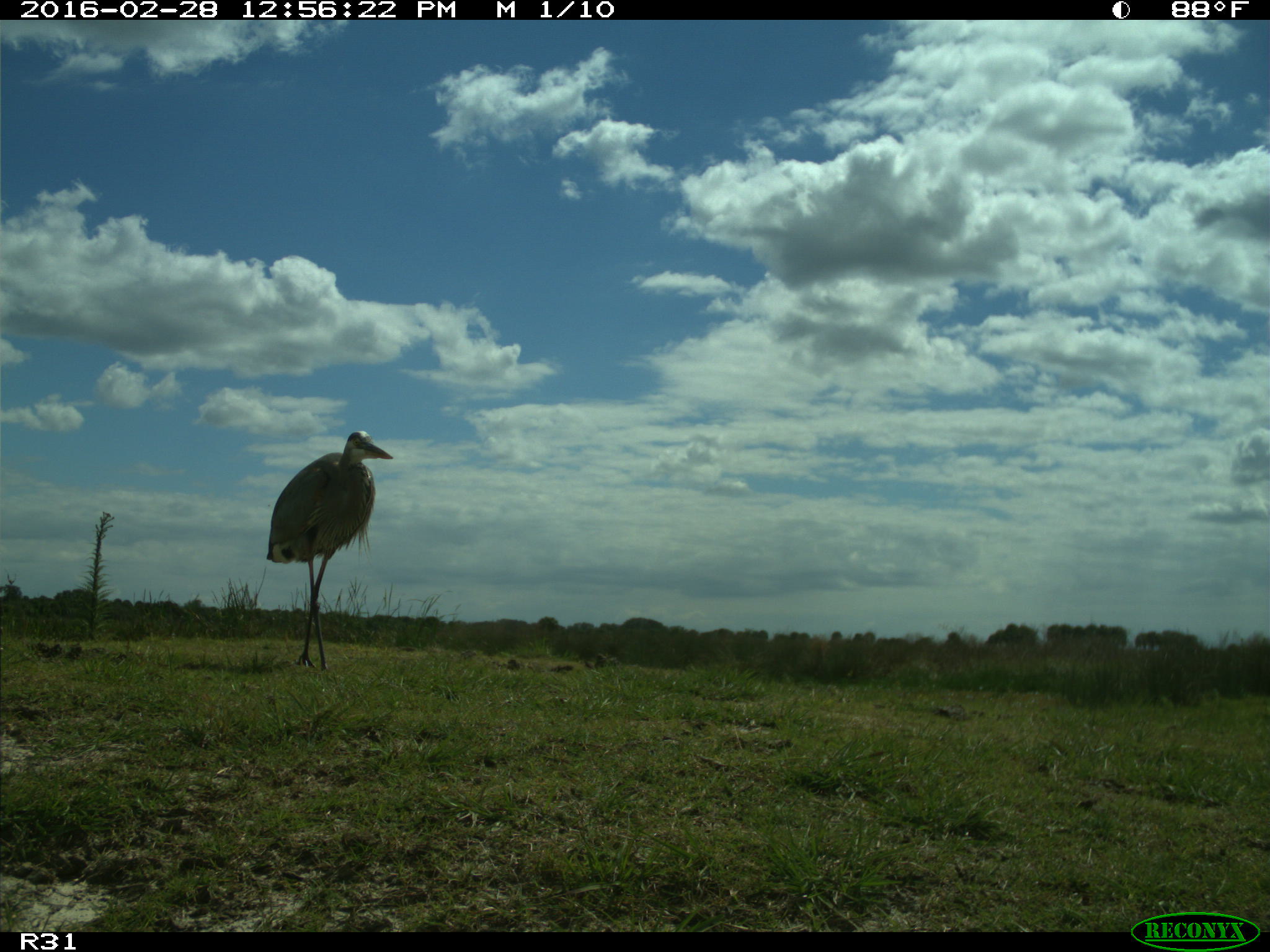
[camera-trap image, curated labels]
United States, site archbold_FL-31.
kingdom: Animalia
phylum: Chordata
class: Aves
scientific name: Aves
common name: birds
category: unidentified bird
Unidentified bird (birds) (Aves).